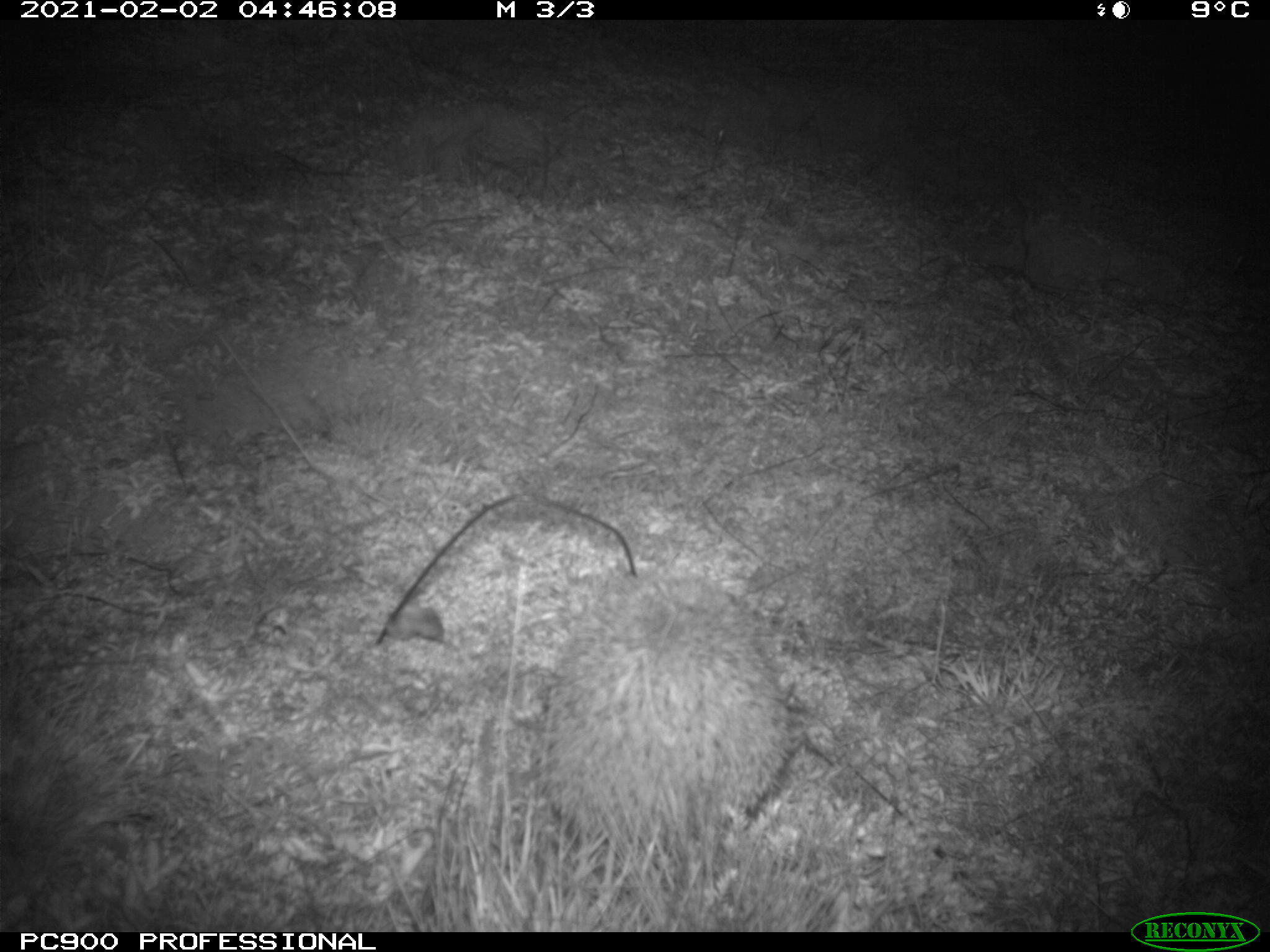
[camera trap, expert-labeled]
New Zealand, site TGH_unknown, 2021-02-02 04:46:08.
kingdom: Animalia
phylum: Chordata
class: Mammalia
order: Eulipotyphla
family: Erinaceidae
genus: Erinaceus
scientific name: Erinaceus europaeus europaeus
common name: european hedgehog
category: hedgehog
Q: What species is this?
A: Hedgehog (european hedgehog) (Erinaceus europaeus europaeus).